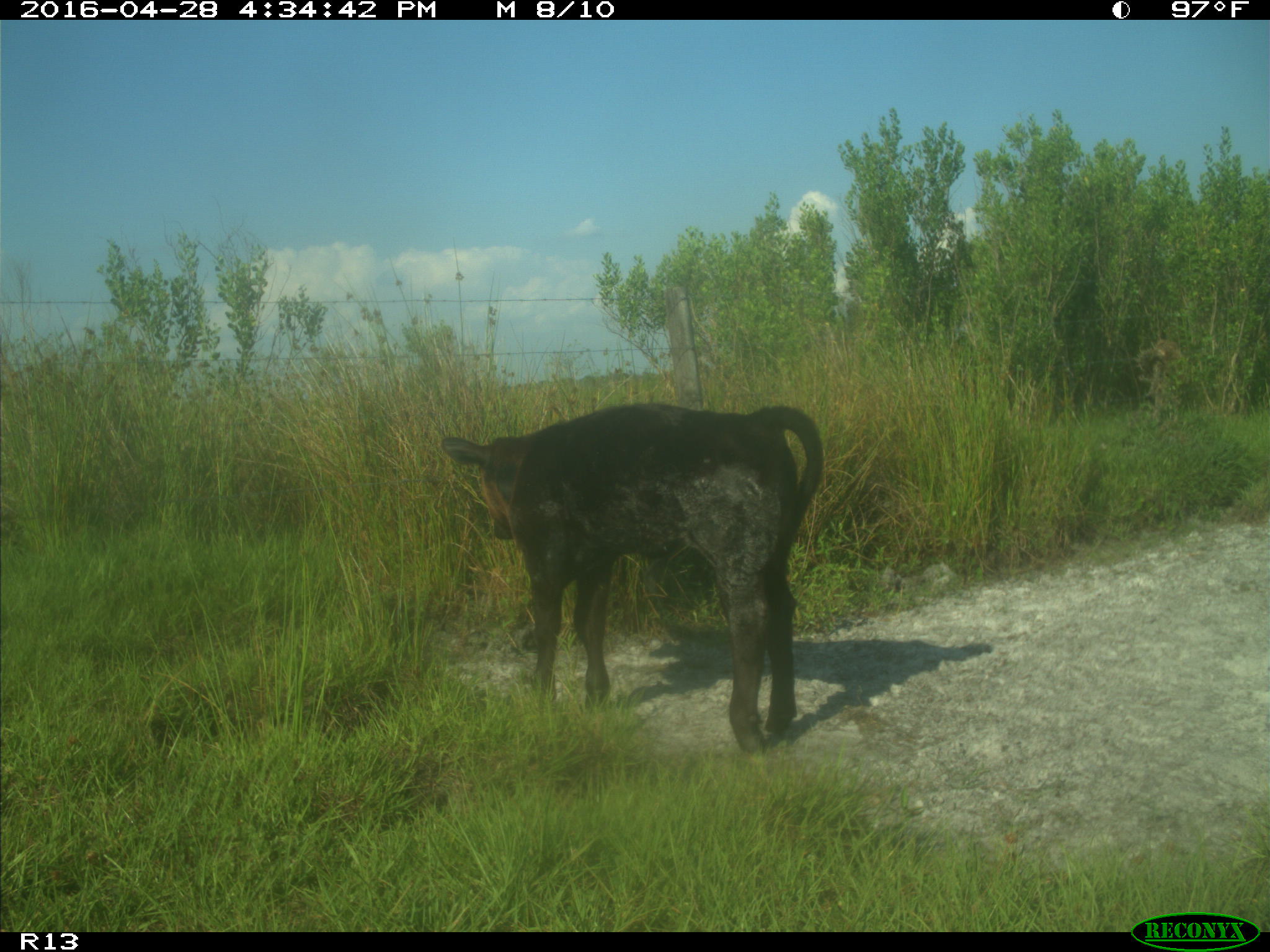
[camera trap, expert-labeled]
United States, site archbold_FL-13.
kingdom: Animalia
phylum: Chordata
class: Mammalia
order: Artiodactyla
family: Bovidae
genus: Bos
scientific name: Bos taurus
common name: domestic cow